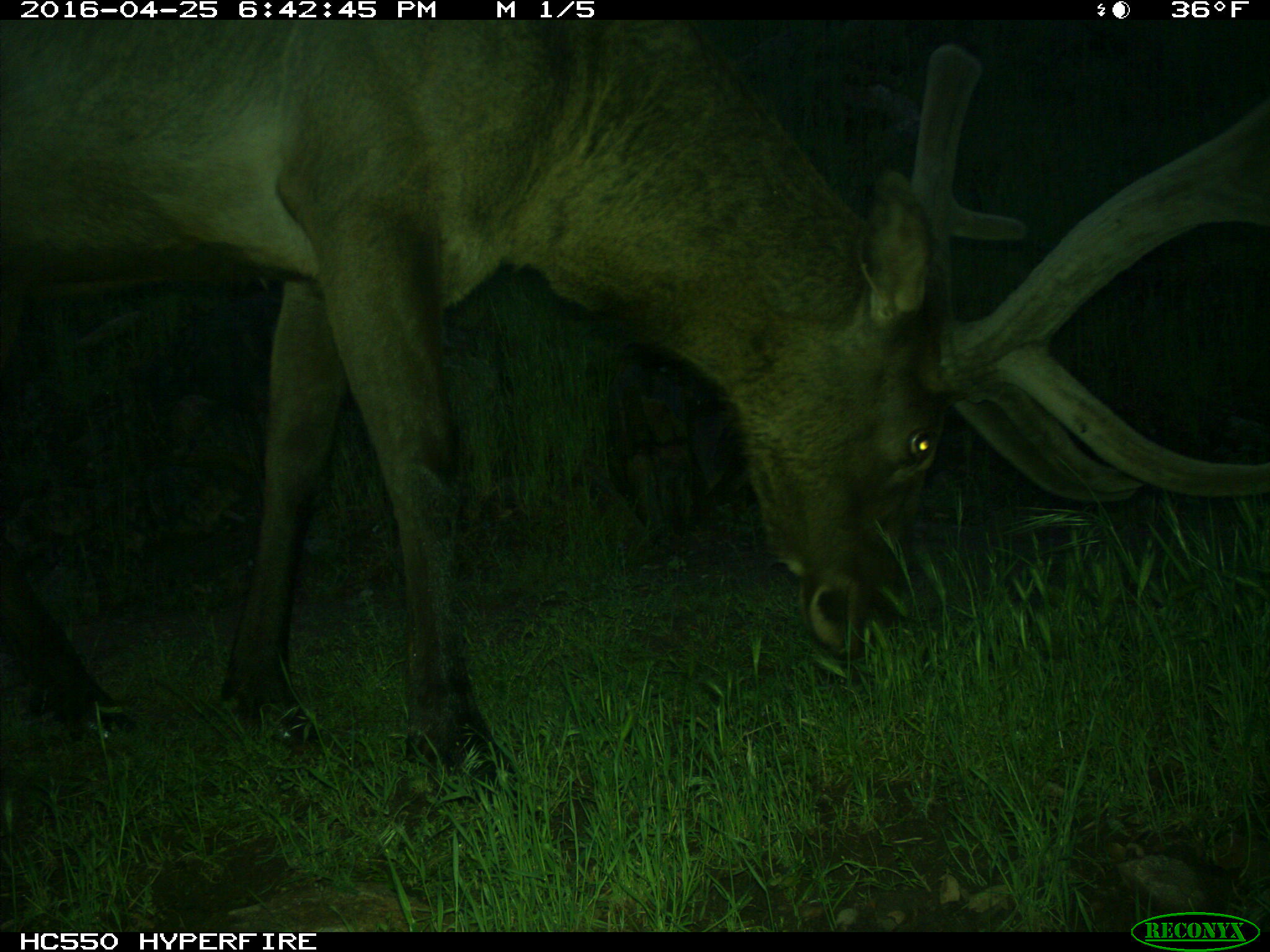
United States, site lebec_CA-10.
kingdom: Animalia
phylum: Chordata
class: Mammalia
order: Artiodactyla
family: Cervidae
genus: Cervus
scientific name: Cervus canadensis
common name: elk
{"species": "Cervus canadensis (elk)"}